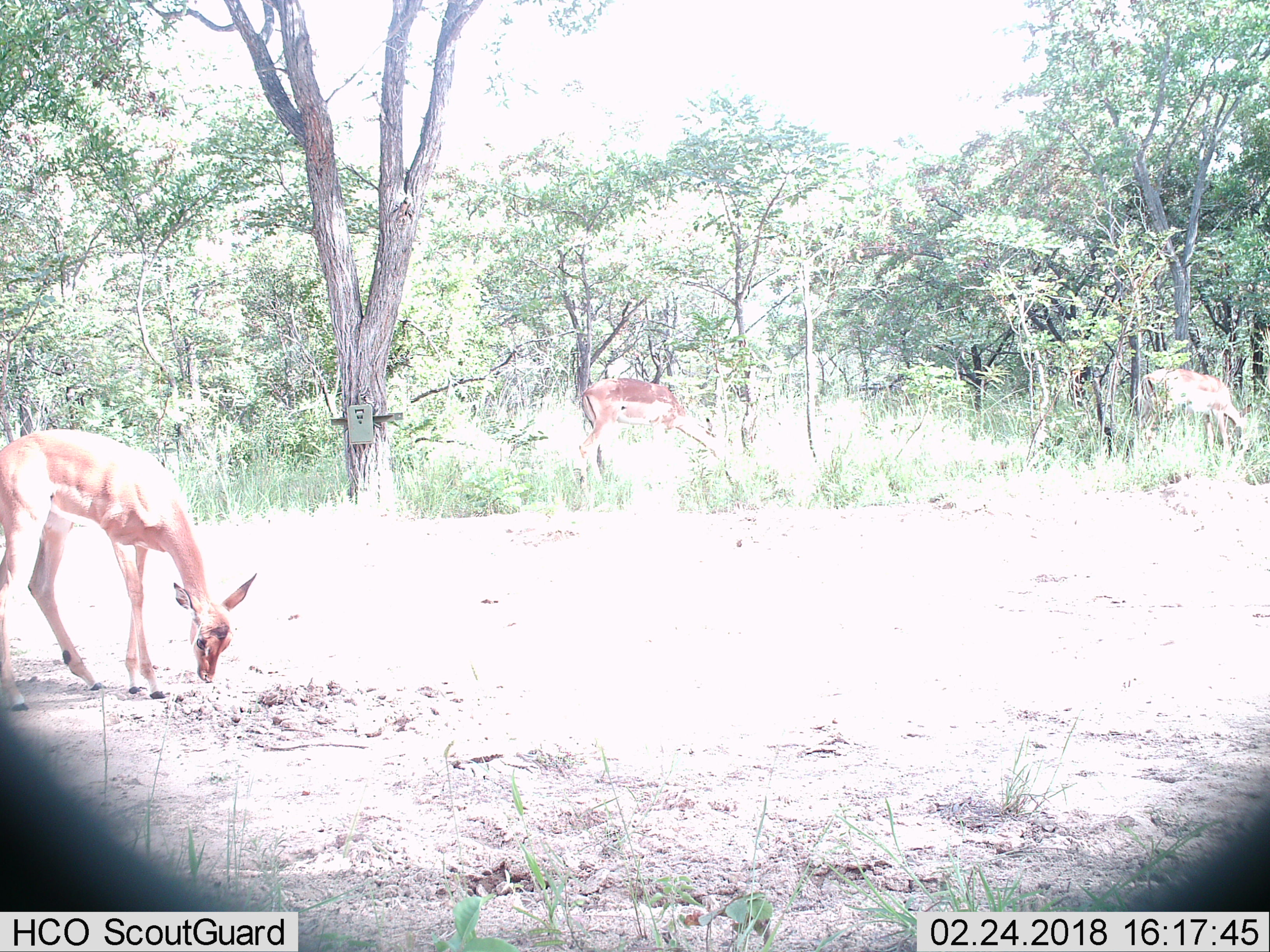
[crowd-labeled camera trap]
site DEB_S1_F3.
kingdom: Animalia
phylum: Chordata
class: Mammalia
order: Artiodactyla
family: Bovidae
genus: Aepyceros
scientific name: Aepyceros melampus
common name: impala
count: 3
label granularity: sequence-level